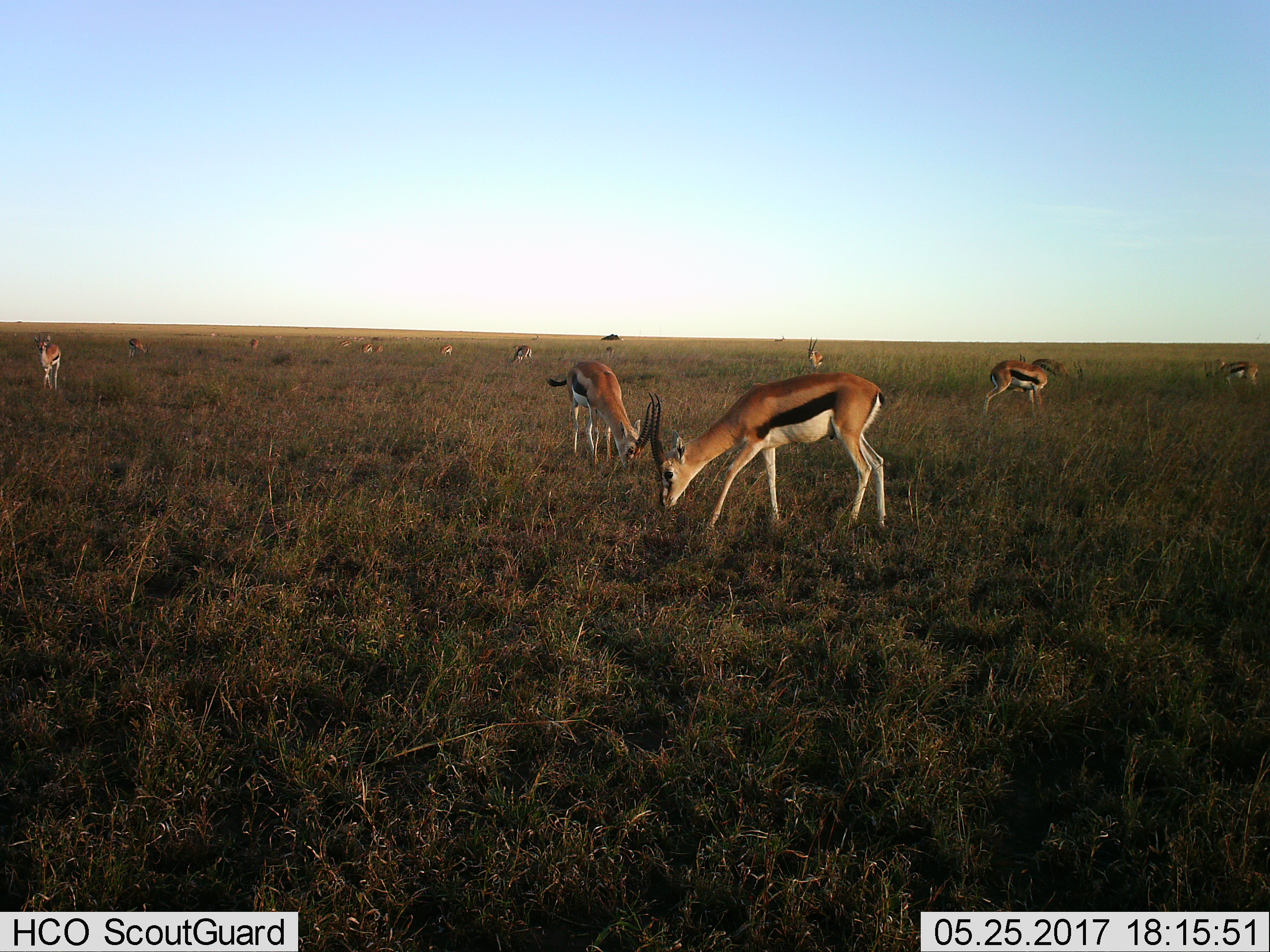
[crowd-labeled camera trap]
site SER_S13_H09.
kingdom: Animalia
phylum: Chordata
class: Mammalia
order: Artiodactyla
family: Bovidae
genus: Eudorcas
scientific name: Eudorcas thomsonii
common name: thomson's gazelle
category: gazellethomsons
Gazellethomsons (thomson's gazelle) (Eudorcas thomsonii), count 11-50. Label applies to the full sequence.